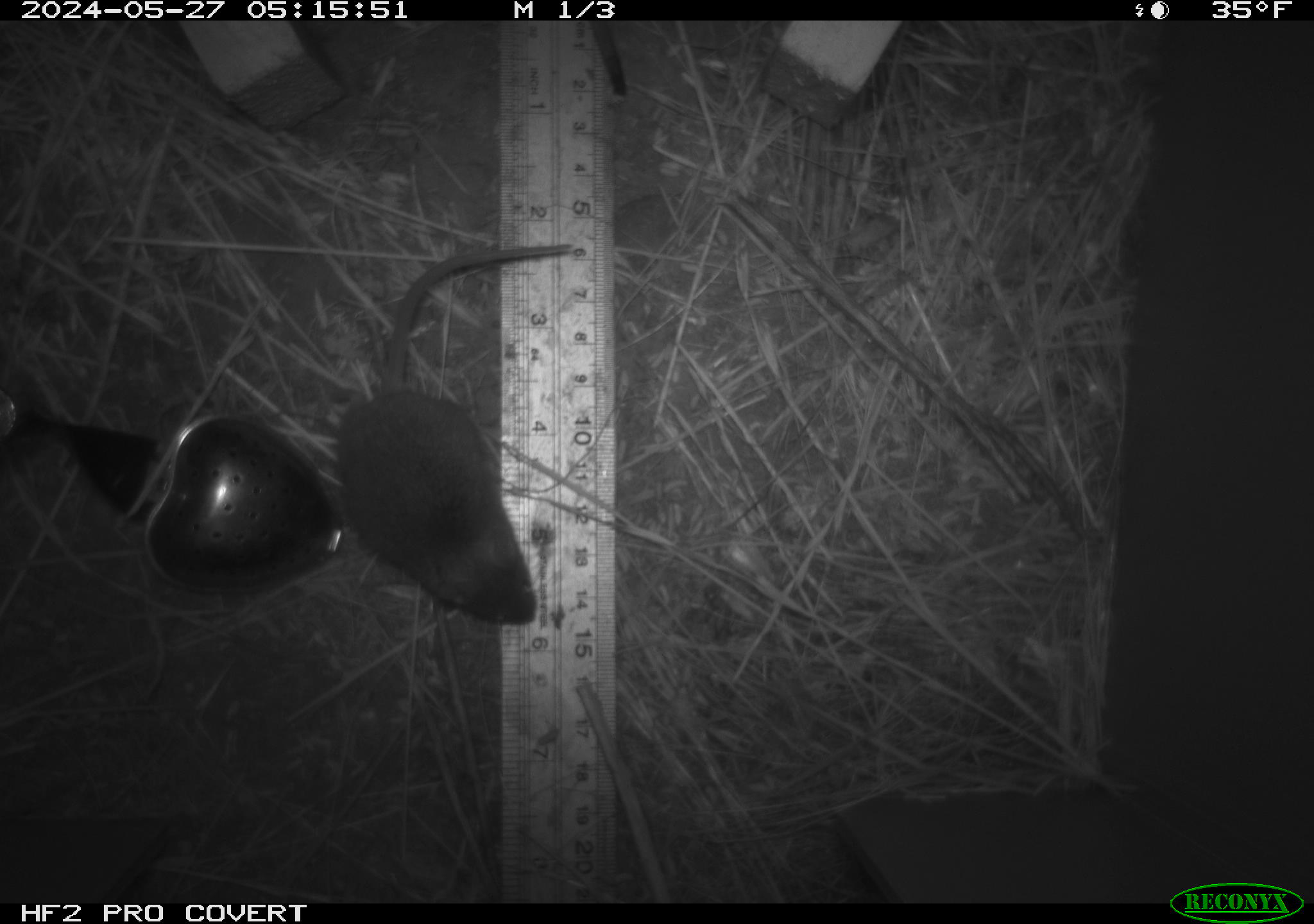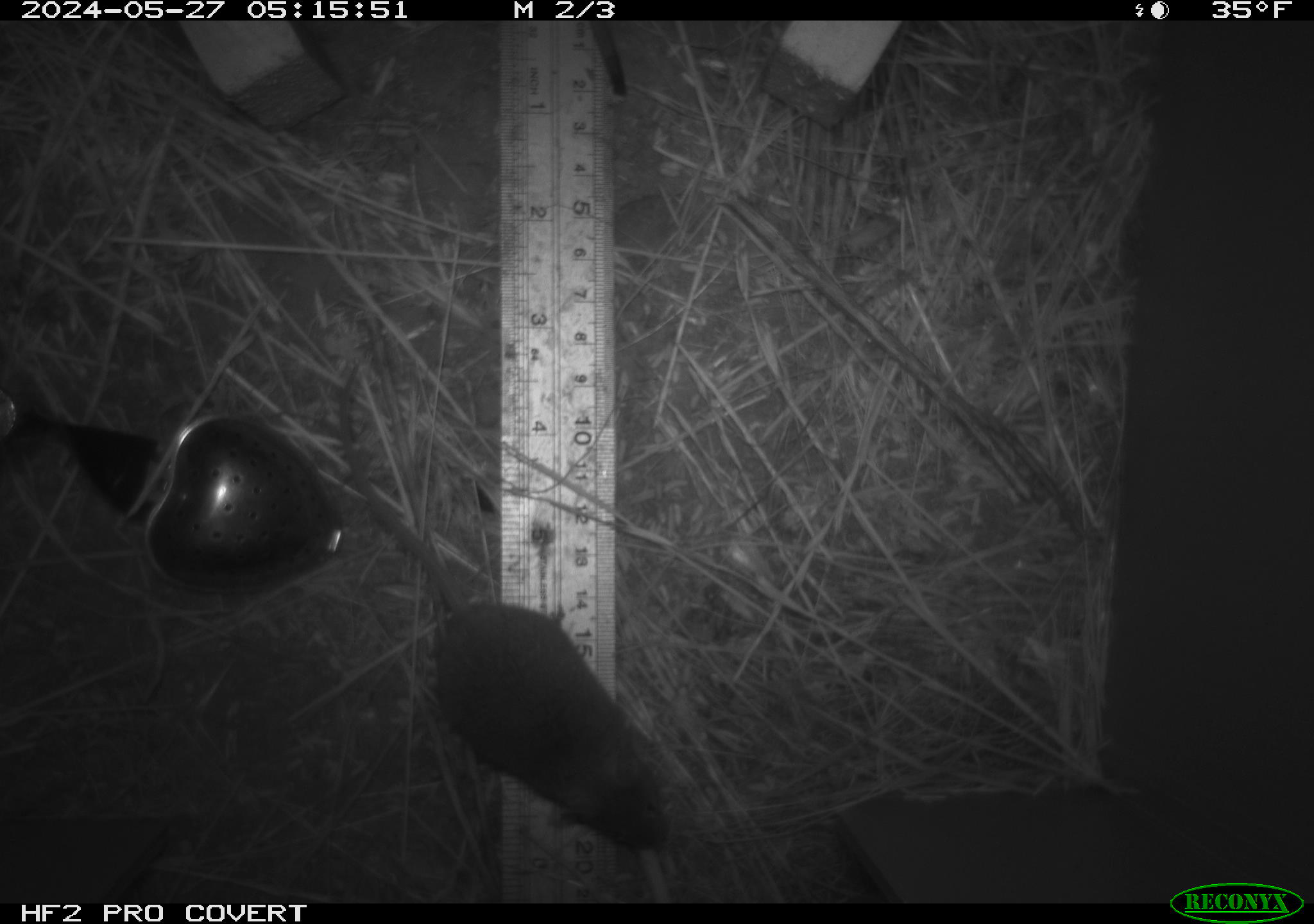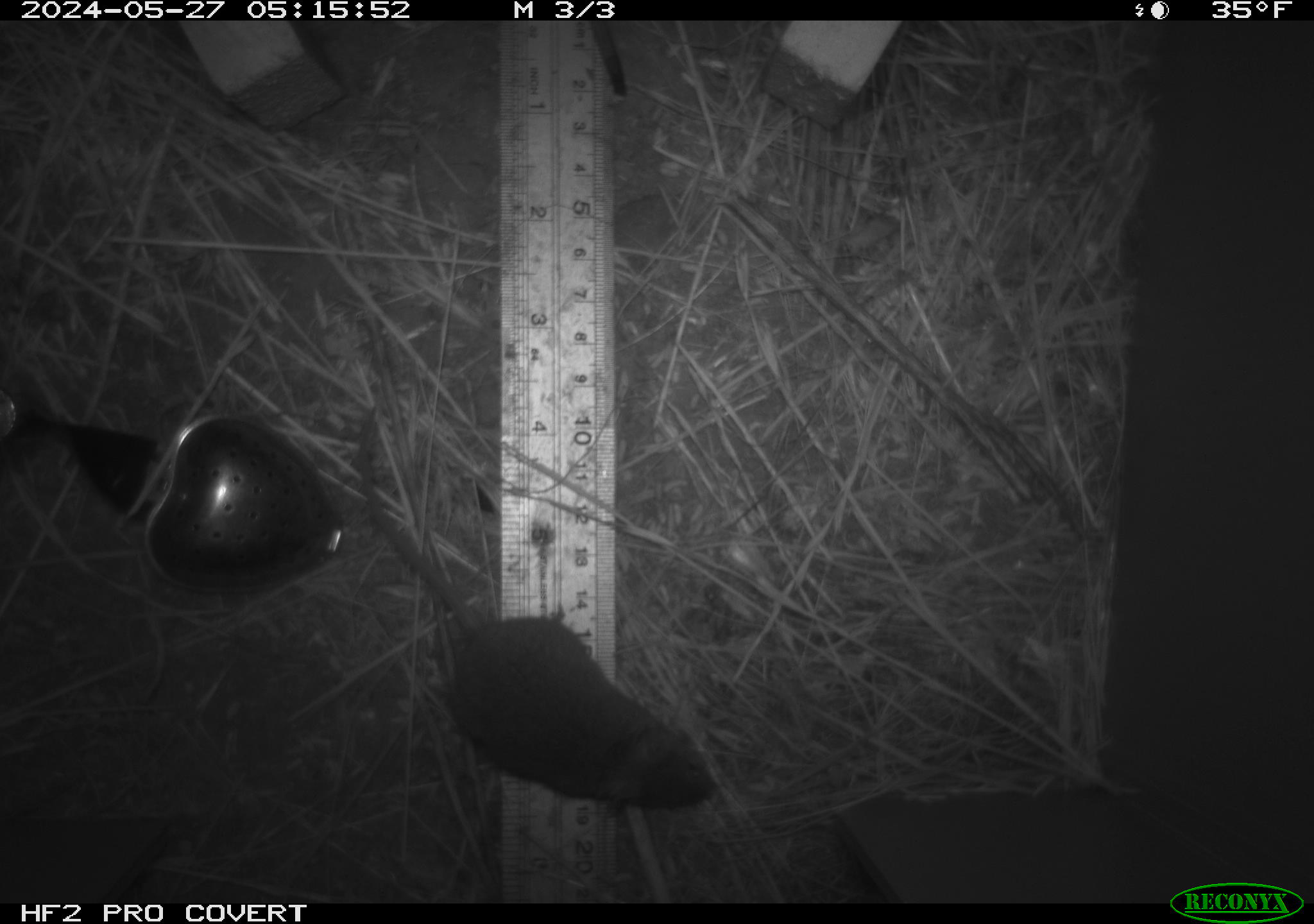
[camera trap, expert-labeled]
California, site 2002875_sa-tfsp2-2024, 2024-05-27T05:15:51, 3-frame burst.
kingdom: Animalia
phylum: Chordata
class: Mammalia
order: Rodentia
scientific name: Rodentia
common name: mouse species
Mouse species (Rodentia).